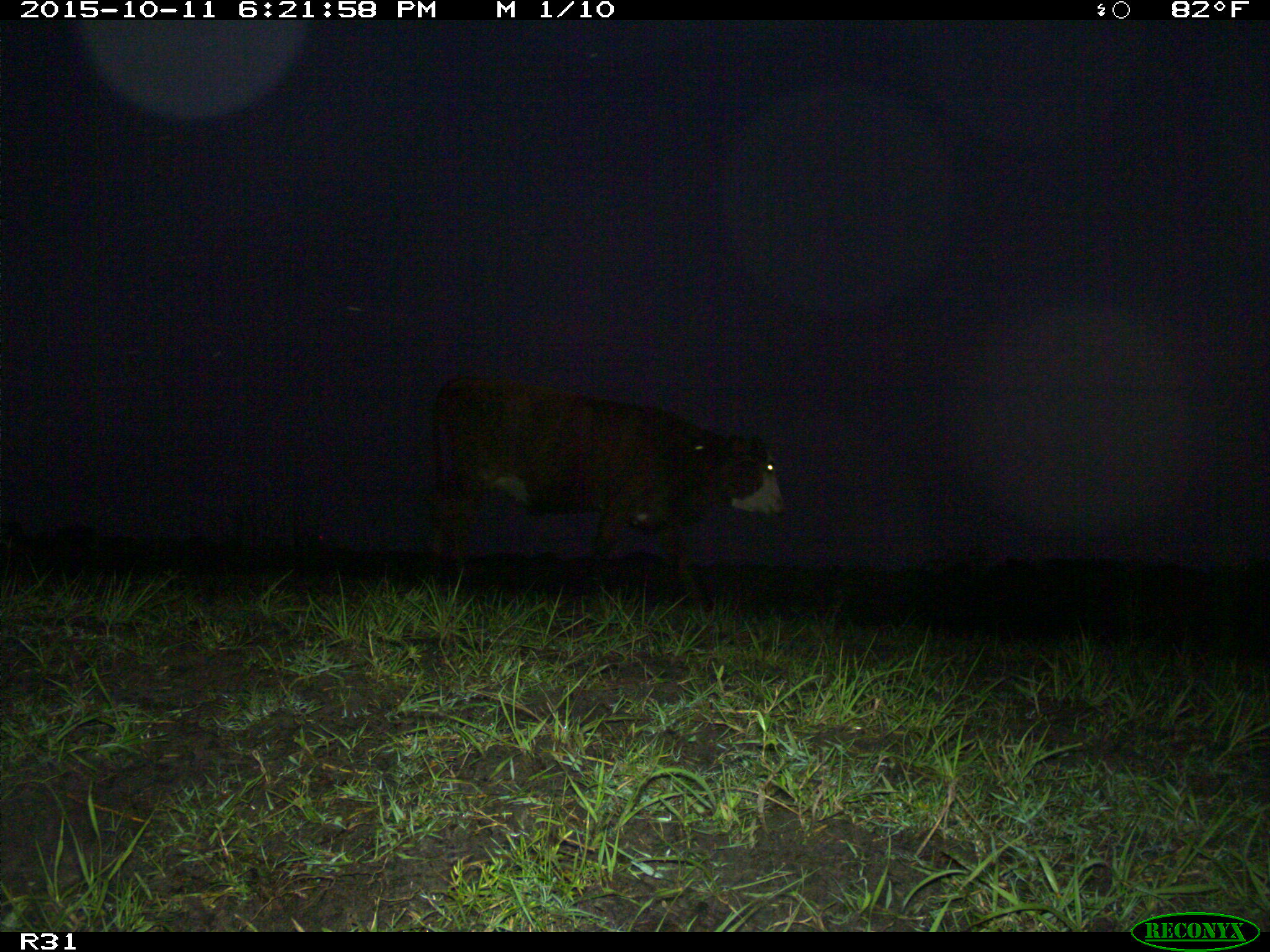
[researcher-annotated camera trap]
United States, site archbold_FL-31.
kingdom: Animalia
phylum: Chordata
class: Mammalia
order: Artiodactyla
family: Bovidae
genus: Bos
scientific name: Bos taurus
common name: domestic cow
Bos taurus (domestic cow).